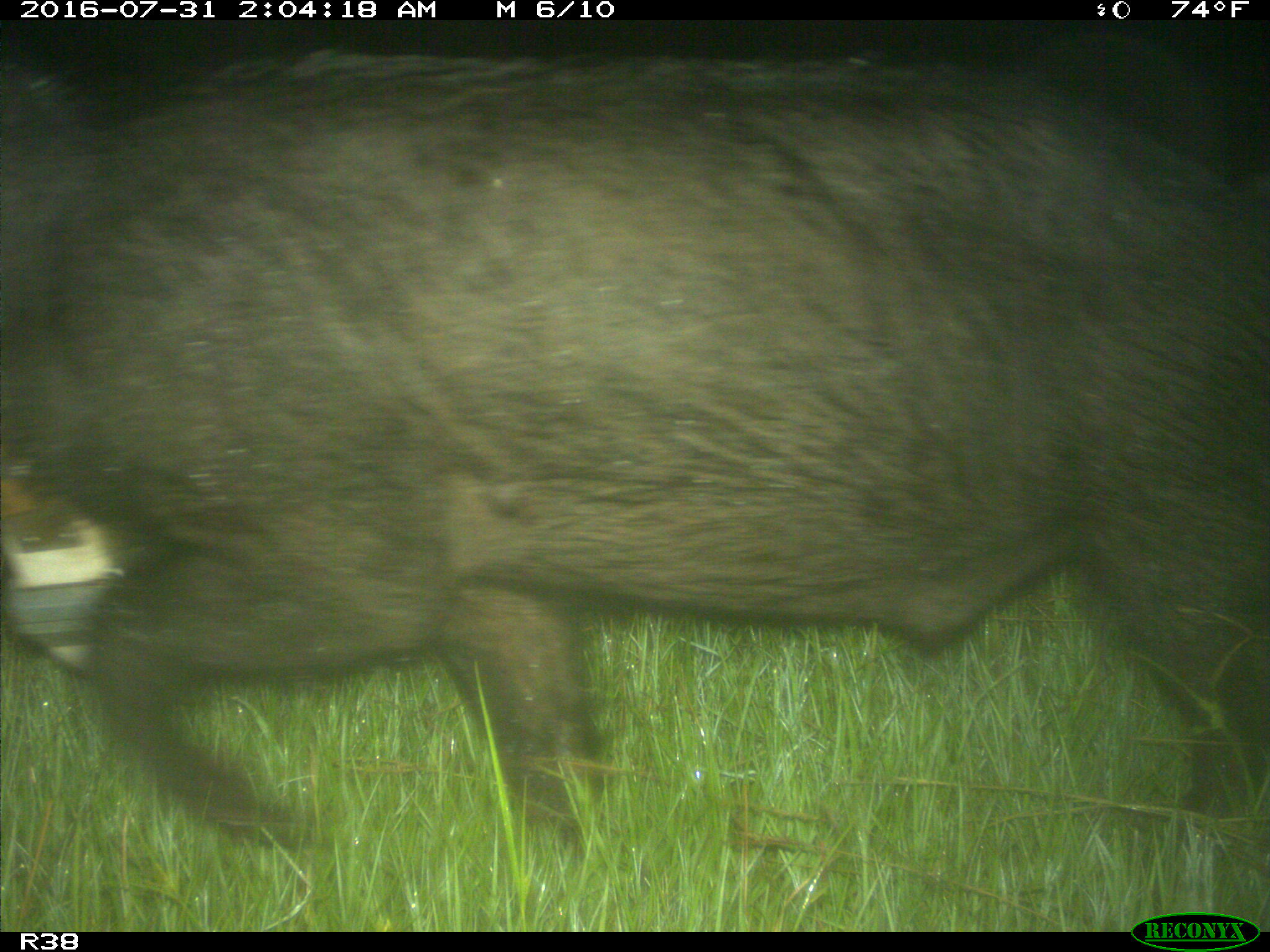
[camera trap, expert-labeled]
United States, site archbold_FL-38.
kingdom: Animalia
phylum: Chordata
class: Mammalia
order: Artiodactyla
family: Suidae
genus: Sus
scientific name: Sus scrofa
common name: wild boar